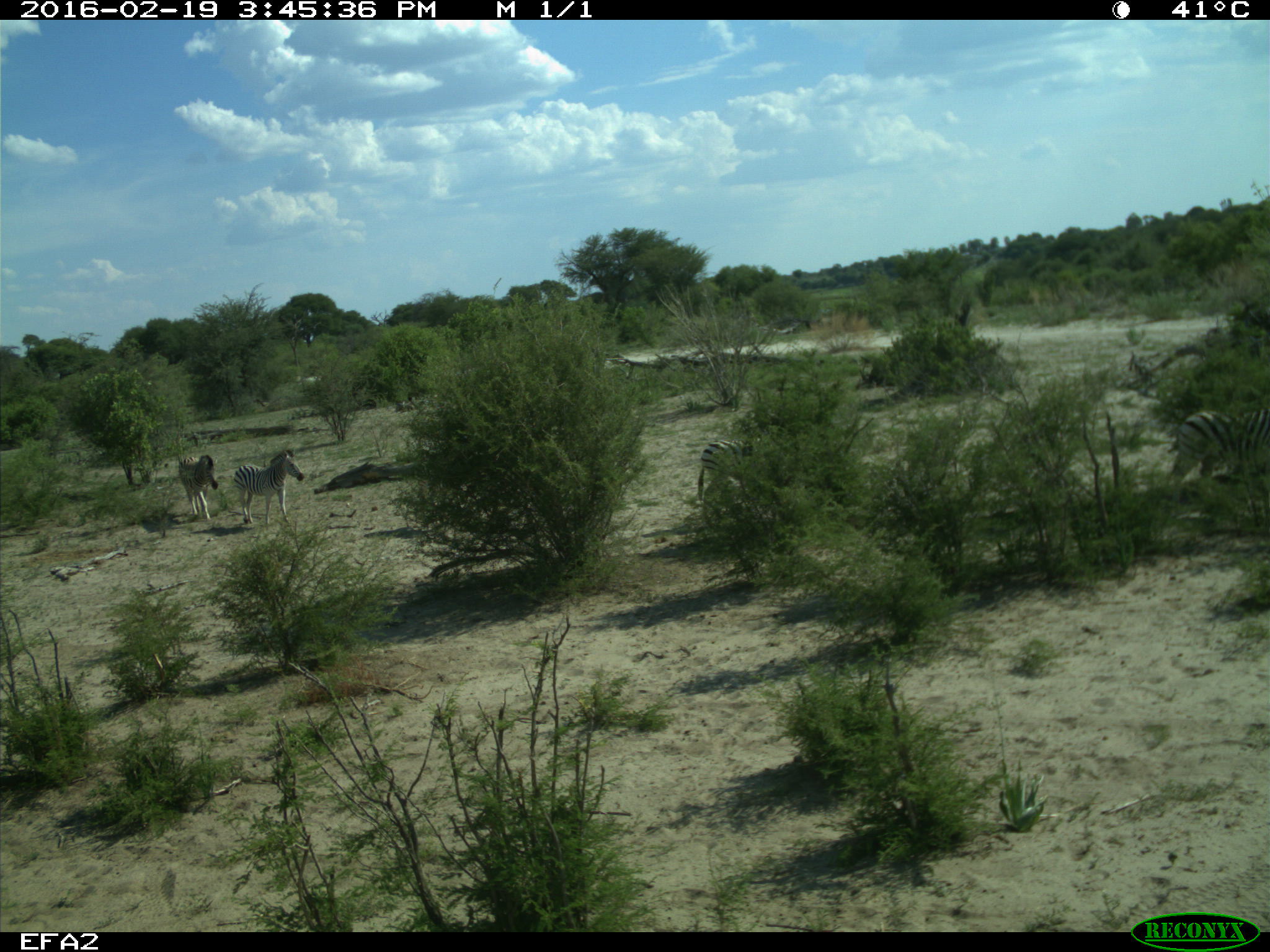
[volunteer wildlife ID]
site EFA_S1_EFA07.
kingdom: Animalia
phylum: Chordata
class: Mammalia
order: Perissodactyla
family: Equidae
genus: Equus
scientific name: Equus quagga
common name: plains zebra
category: zebraplains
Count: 4.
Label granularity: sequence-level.